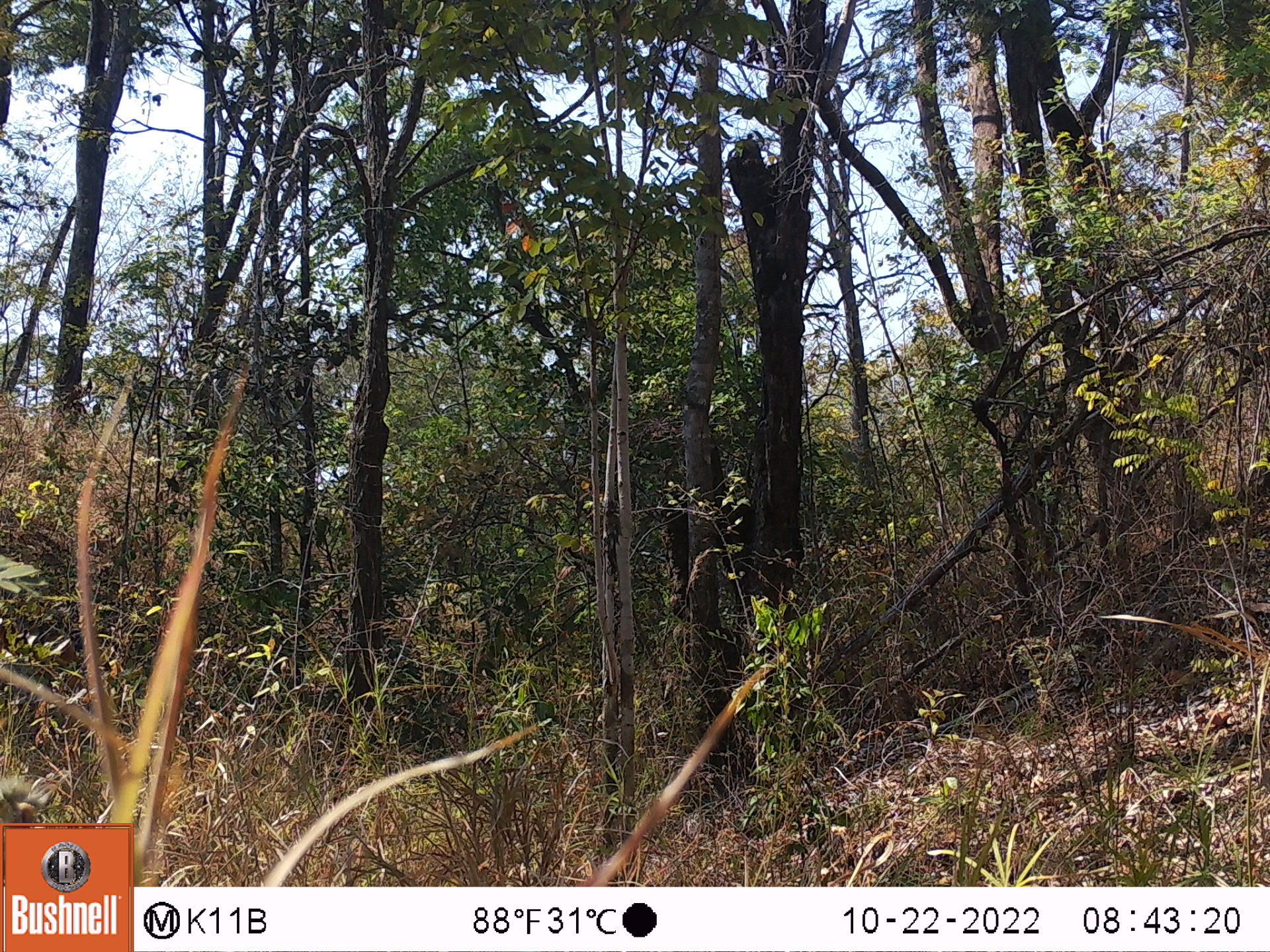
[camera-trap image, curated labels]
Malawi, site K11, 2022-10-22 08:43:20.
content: no animal present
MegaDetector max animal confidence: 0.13